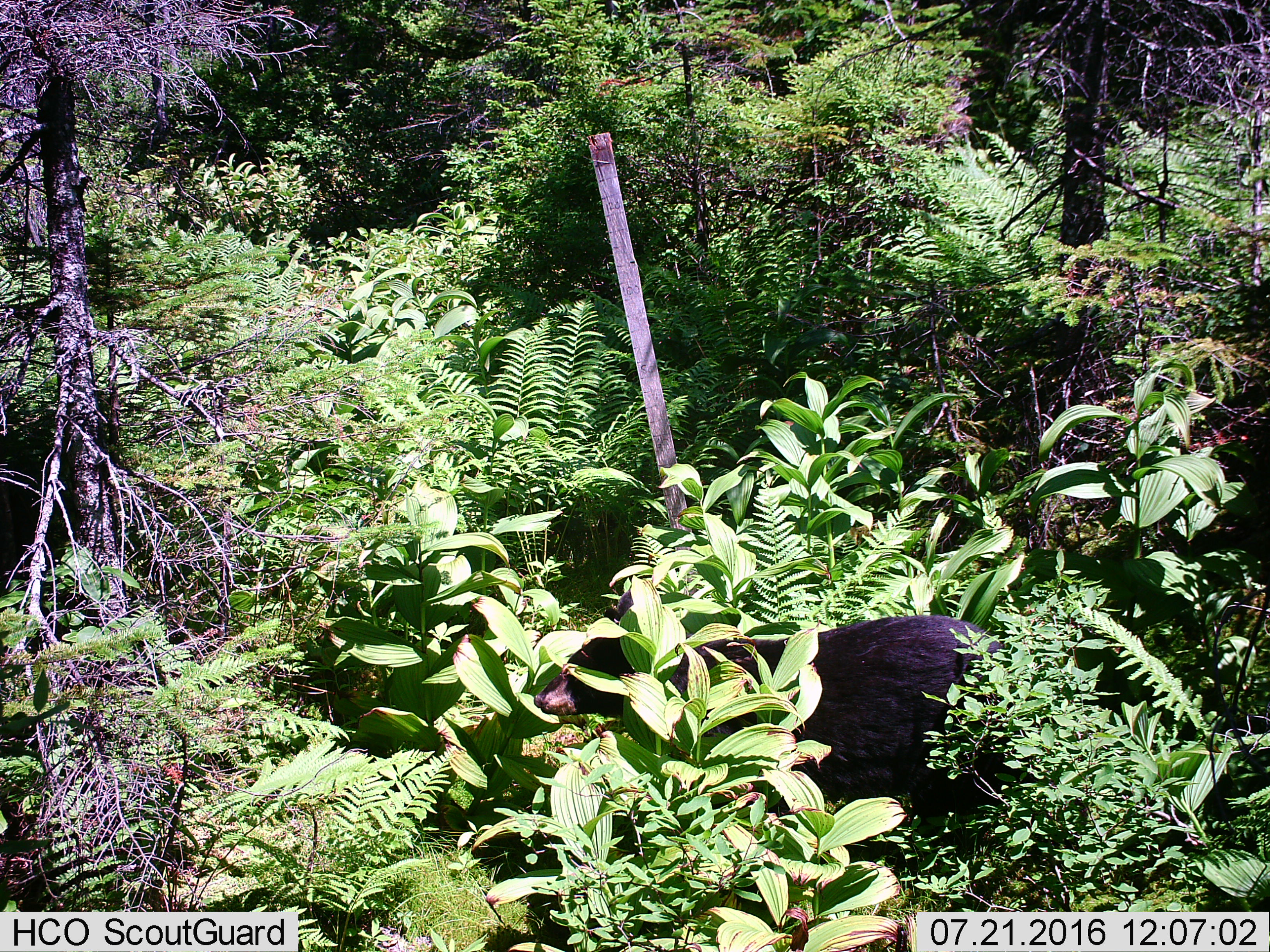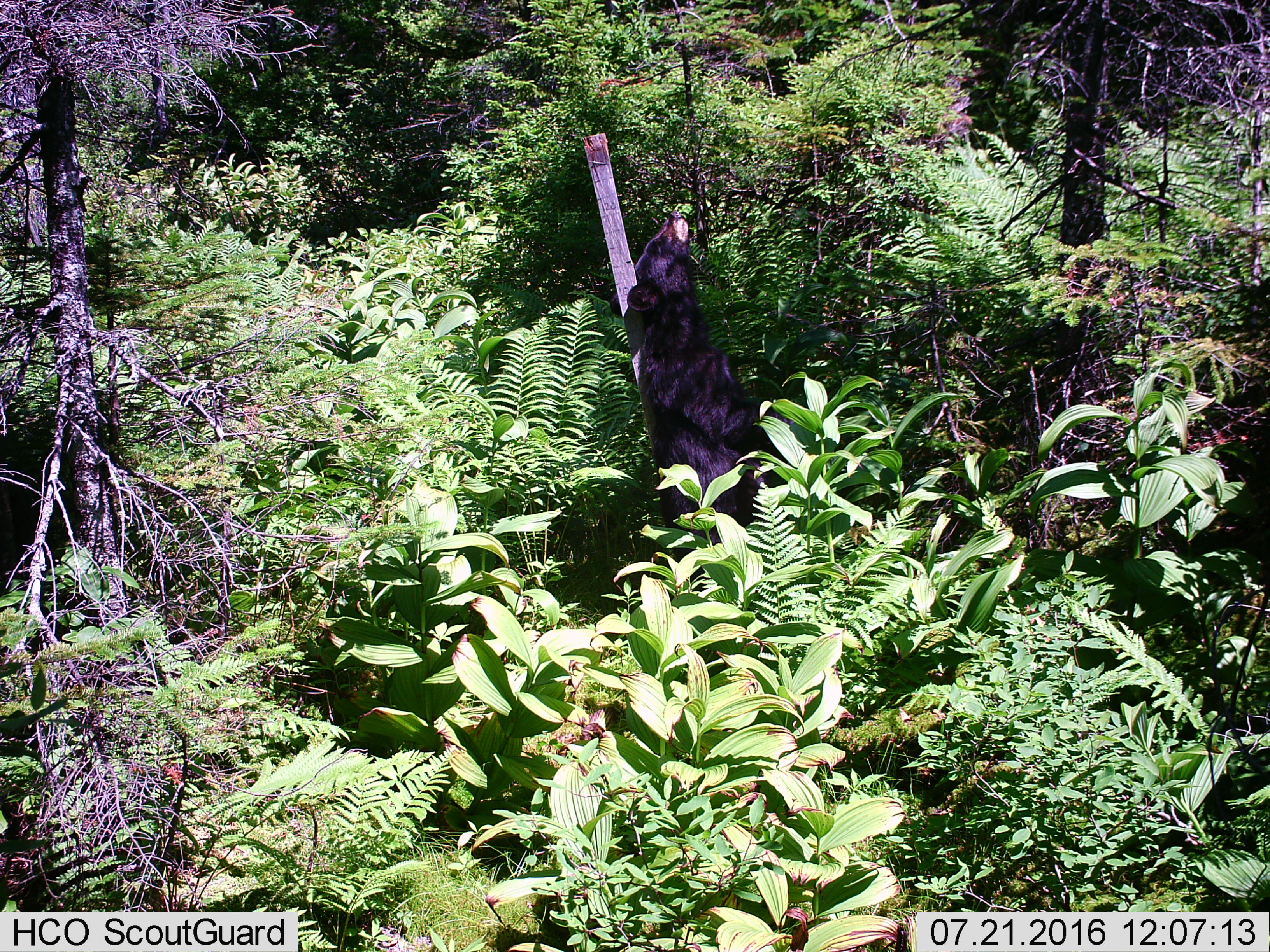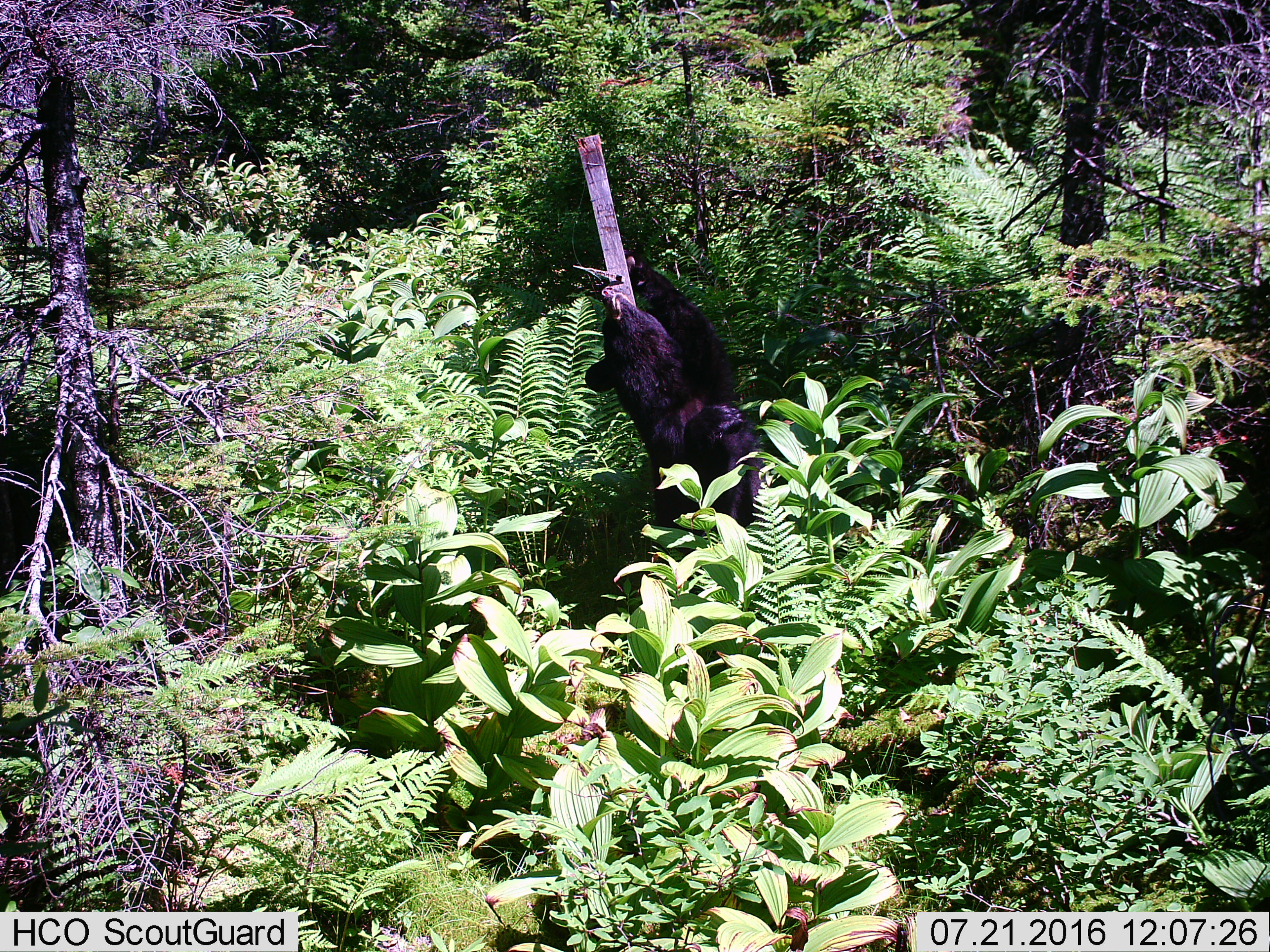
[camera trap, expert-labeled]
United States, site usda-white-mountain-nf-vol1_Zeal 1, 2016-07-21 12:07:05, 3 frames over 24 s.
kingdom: Animalia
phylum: Chordata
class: Mammalia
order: Carnivora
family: Ursidae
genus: Ursus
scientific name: Ursus americanus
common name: black bear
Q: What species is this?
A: Black bear (Ursus americanus).